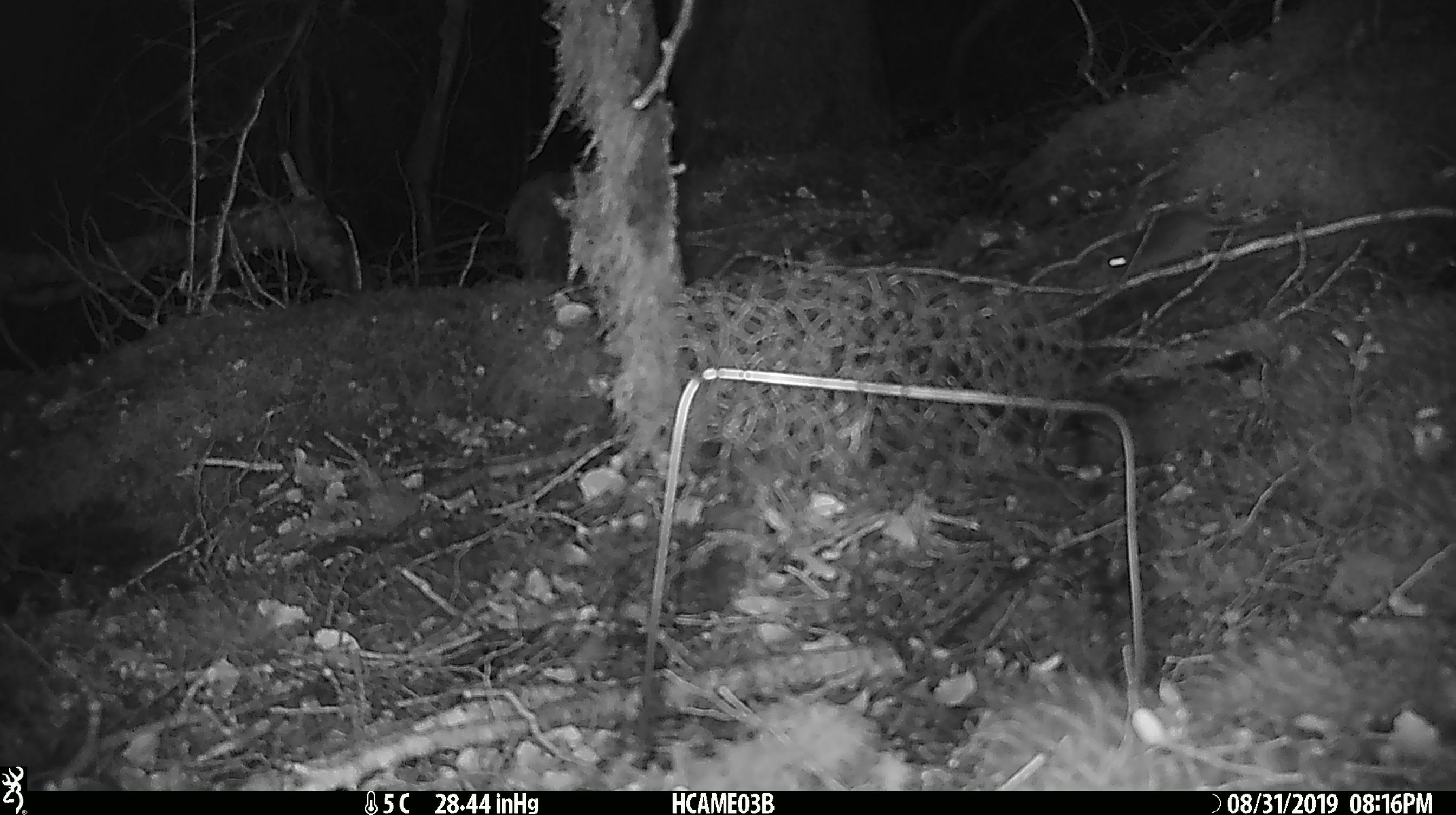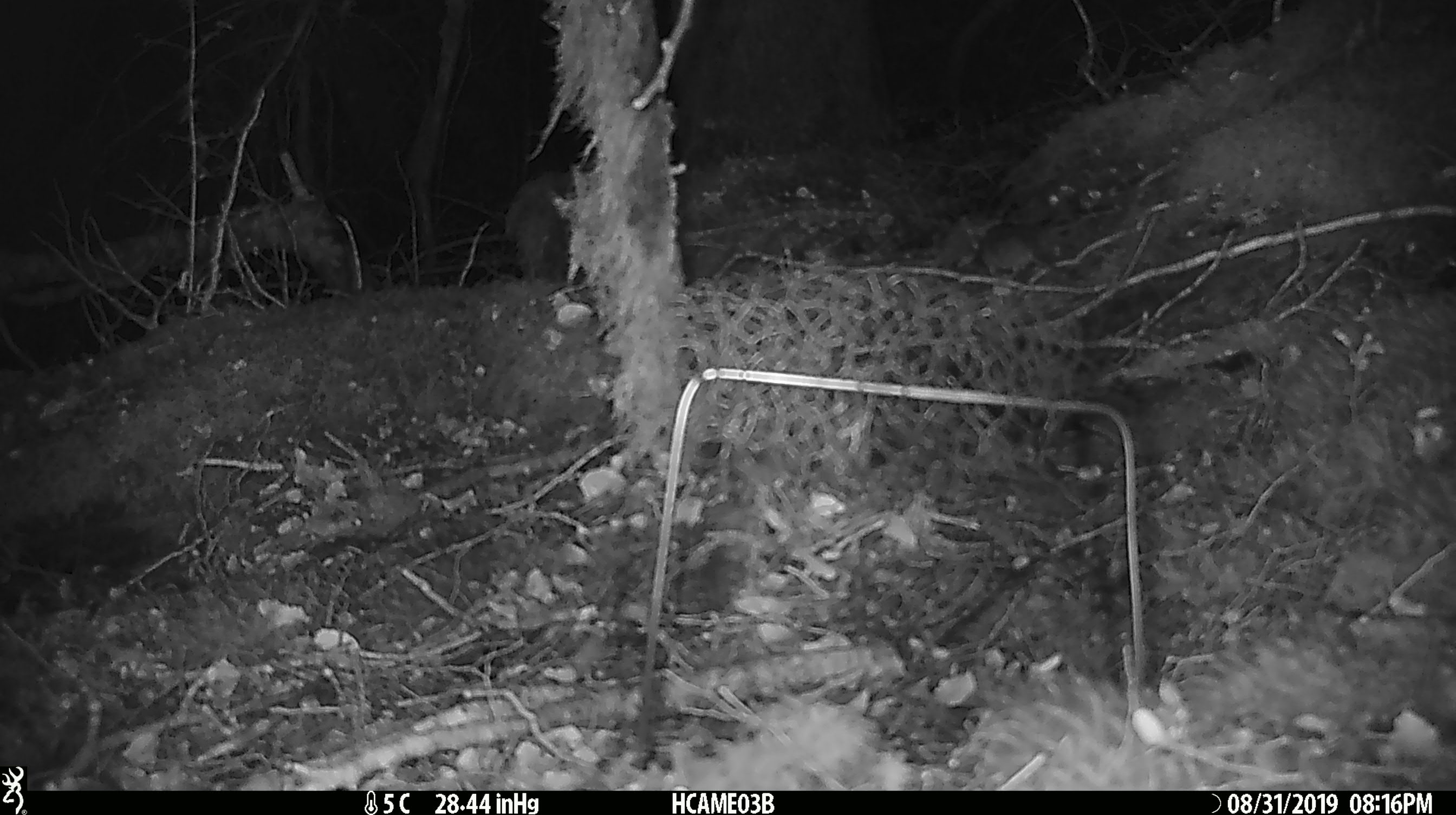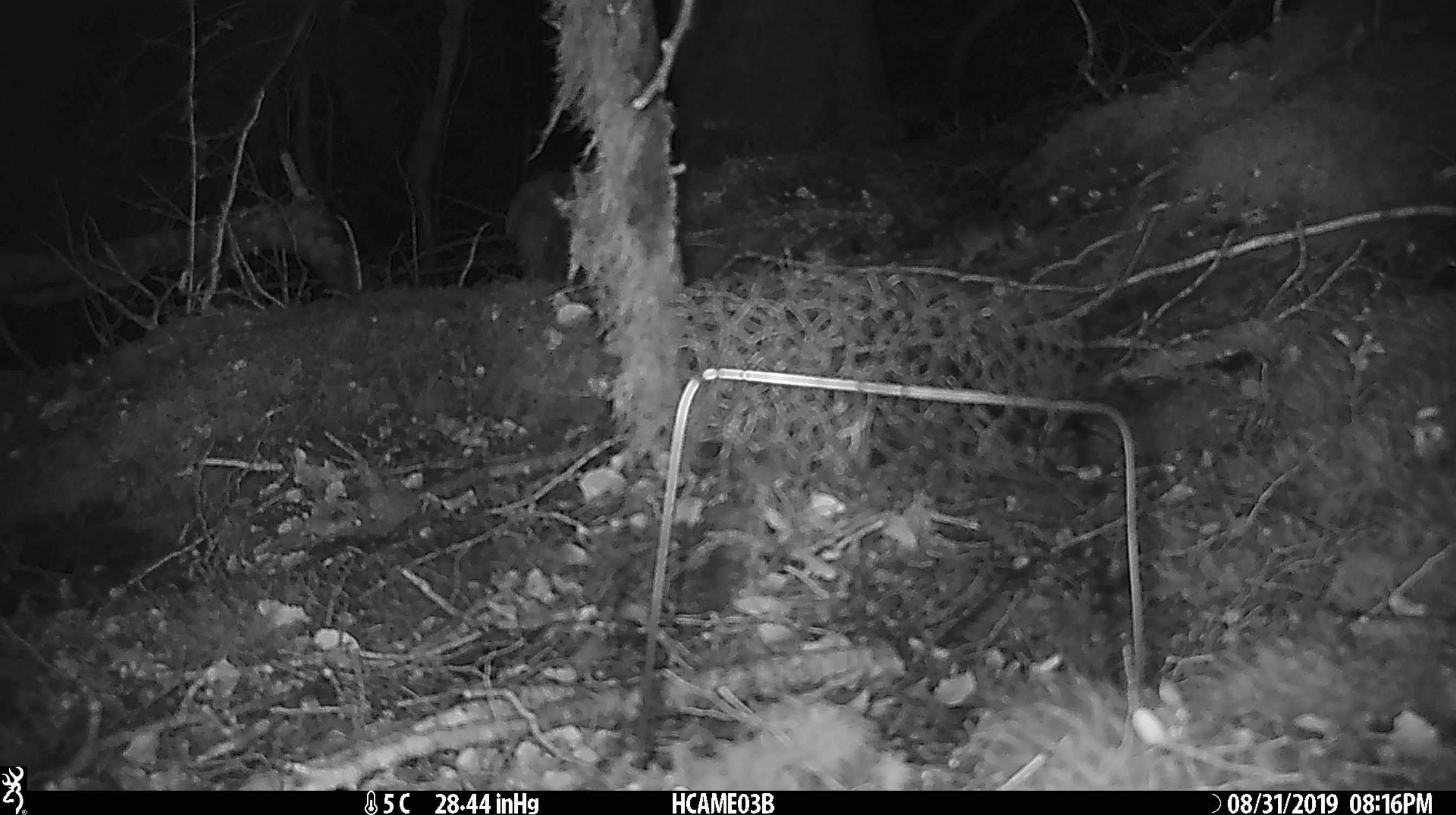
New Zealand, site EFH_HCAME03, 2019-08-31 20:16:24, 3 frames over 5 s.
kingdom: Animalia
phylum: Chordata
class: Mammalia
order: Rodentia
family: Muridae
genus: Mus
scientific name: Mus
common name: mouse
Mouse (Mus).